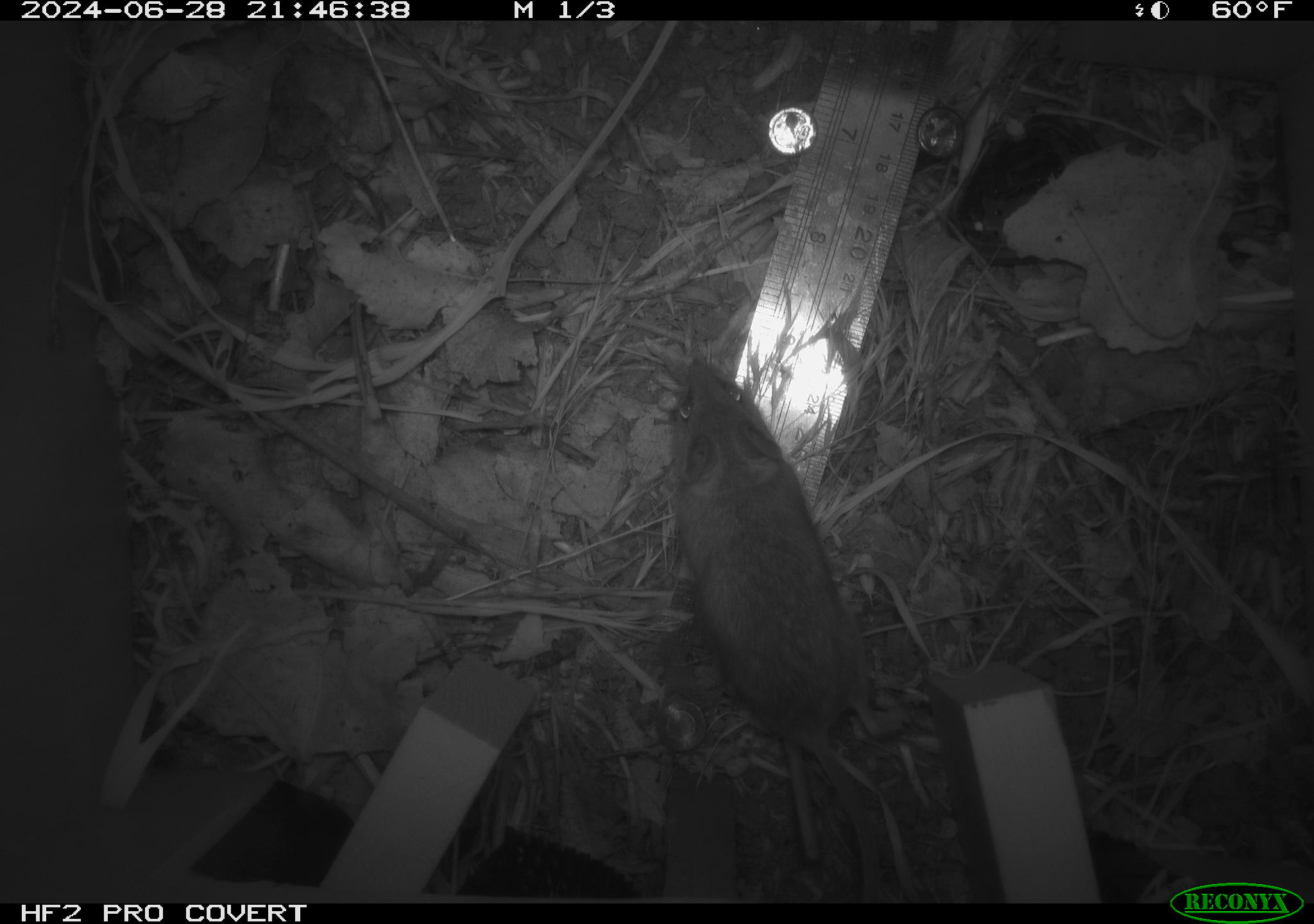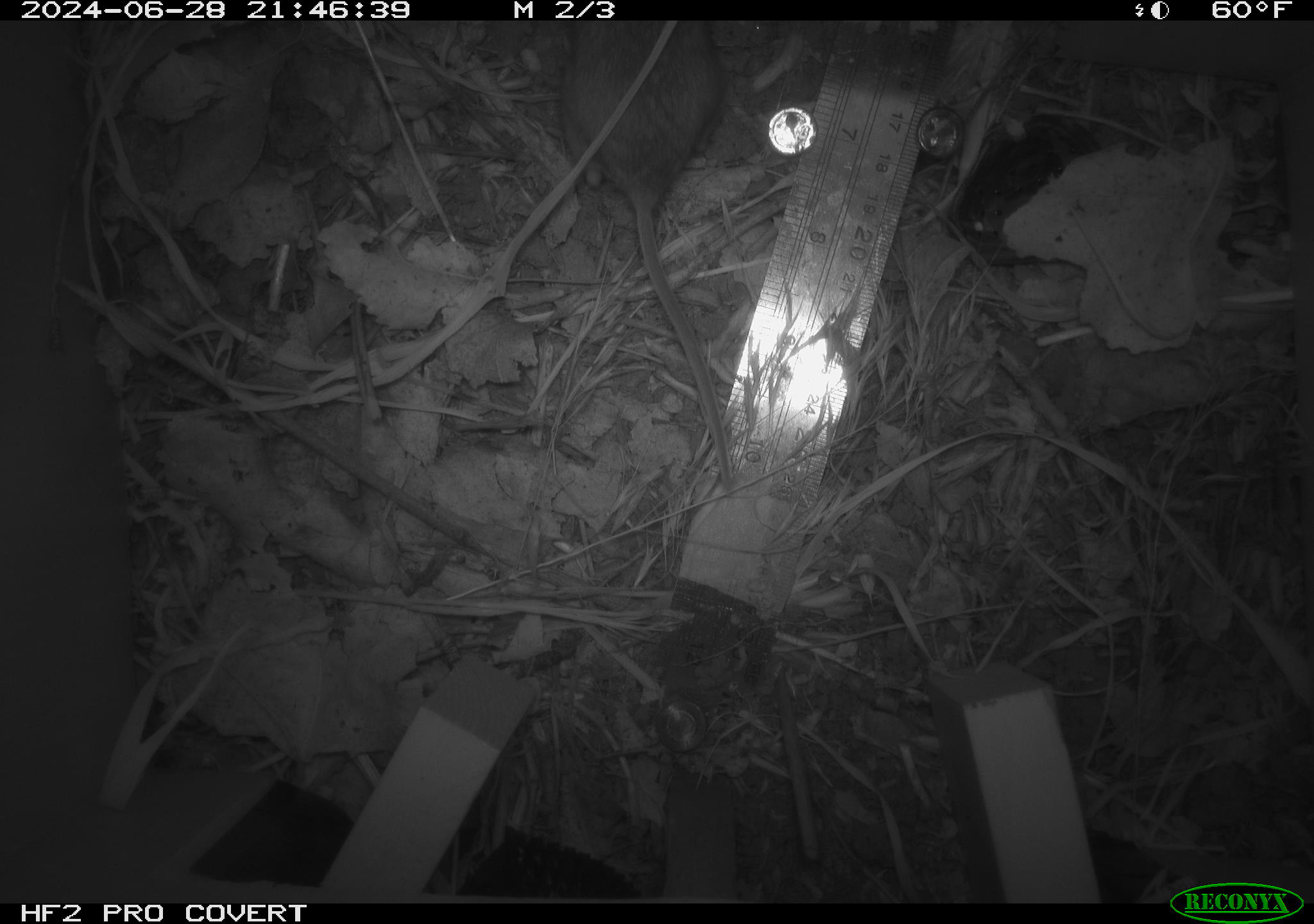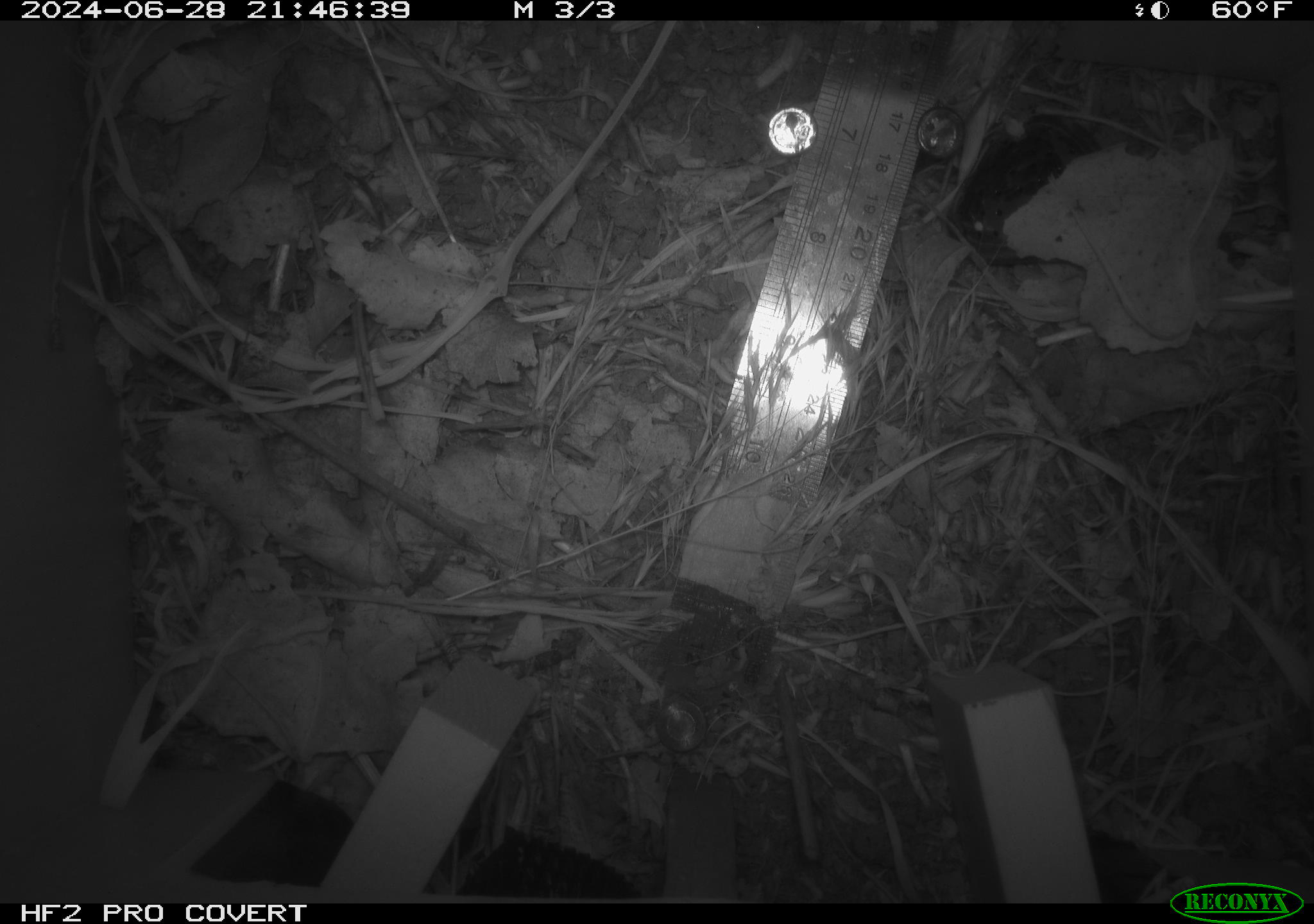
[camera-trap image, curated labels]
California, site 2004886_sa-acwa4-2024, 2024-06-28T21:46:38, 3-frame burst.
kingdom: Animalia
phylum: Chordata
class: Mammalia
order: Rodentia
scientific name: Rodentia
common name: mouse species